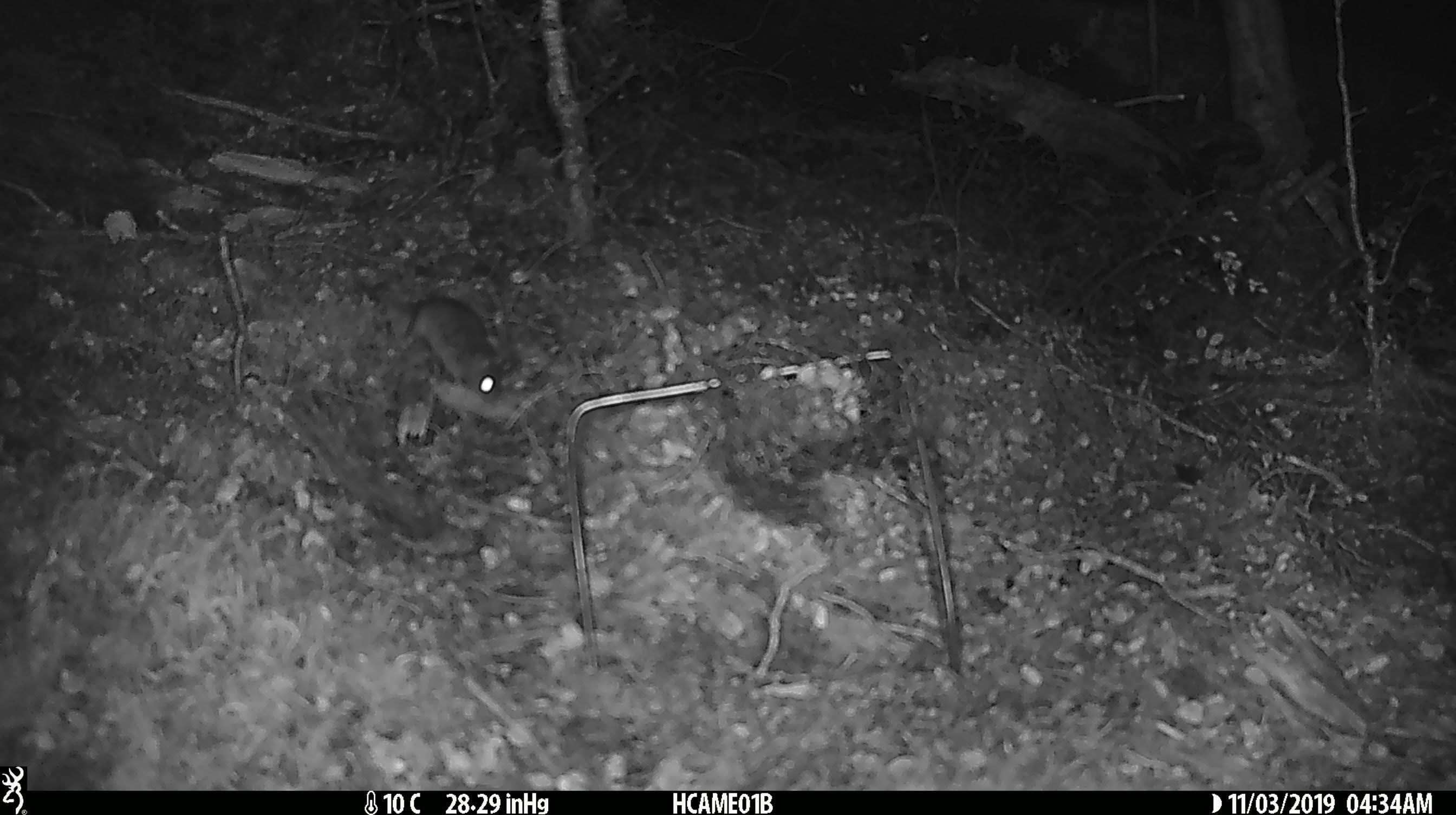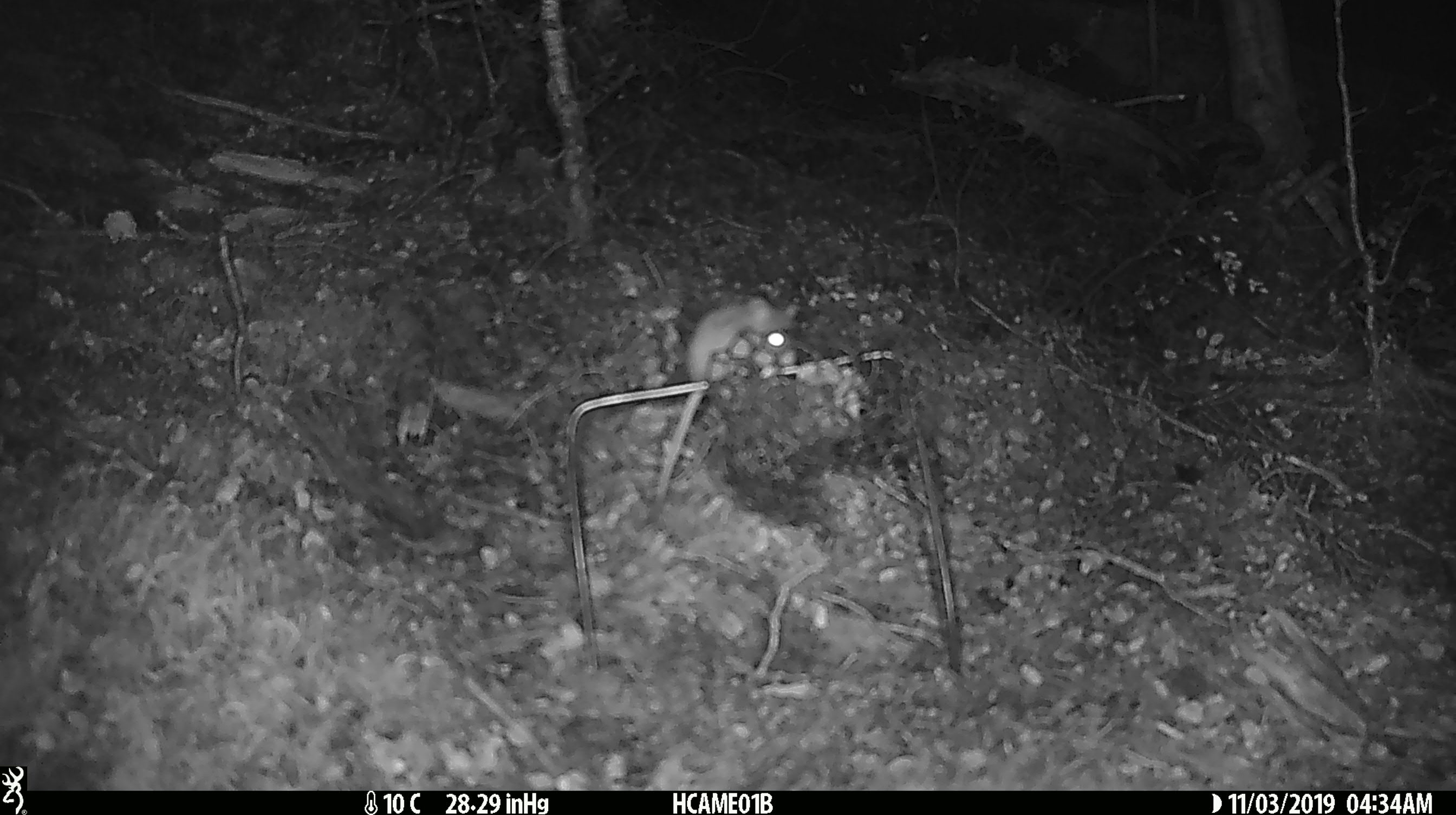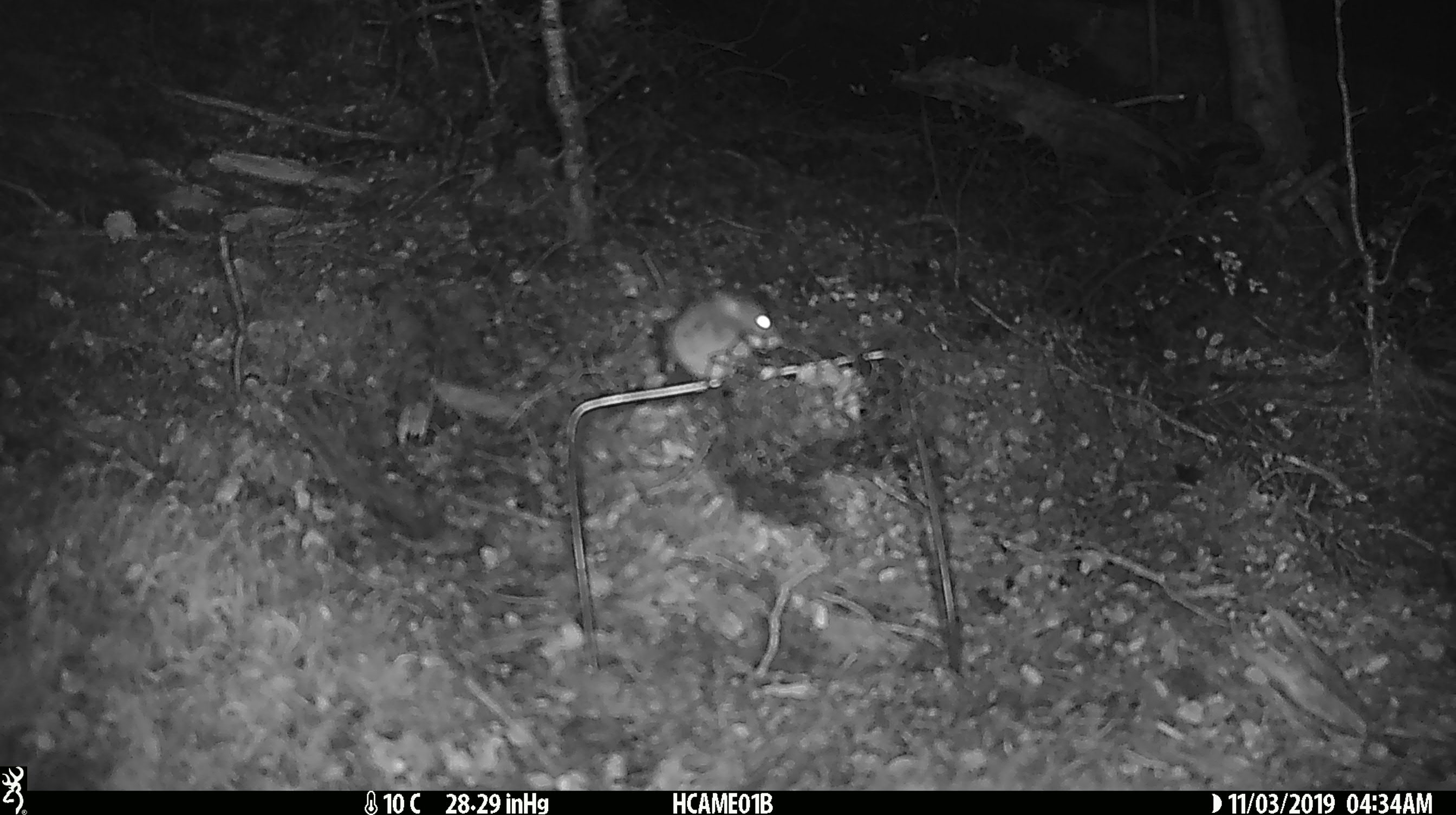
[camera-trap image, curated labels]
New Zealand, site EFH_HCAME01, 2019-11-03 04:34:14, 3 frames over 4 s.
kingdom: Animalia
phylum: Chordata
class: Mammalia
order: Rodentia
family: Muridae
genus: Mus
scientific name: Mus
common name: mouse